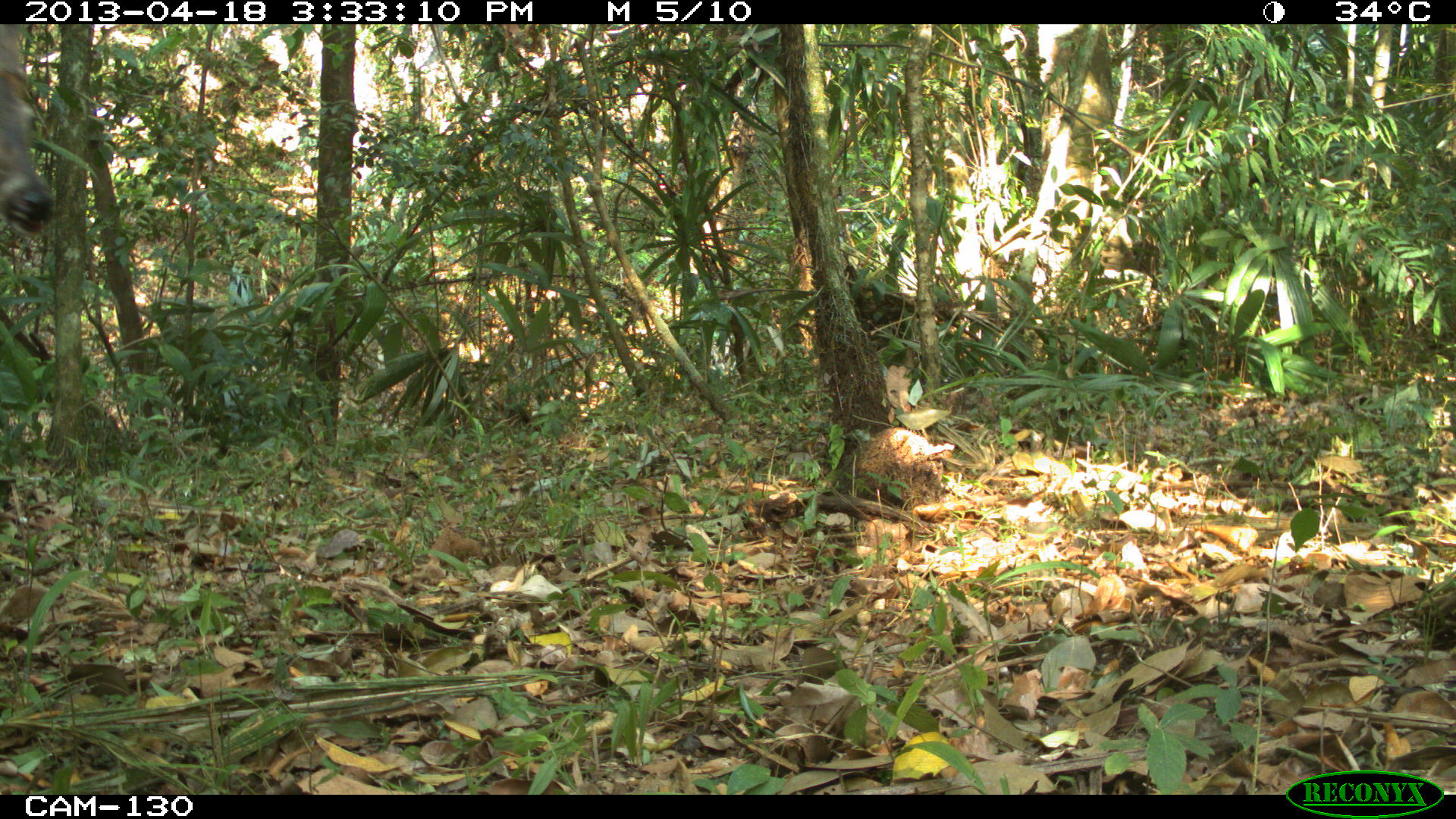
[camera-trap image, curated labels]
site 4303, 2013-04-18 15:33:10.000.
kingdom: Animalia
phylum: Chordata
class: Mammalia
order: Artiodactyla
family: Cervidae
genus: Odocoileus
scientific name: Odocoileus virginianus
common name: white-tailed deer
Odocoileus virginianus (white-tailed deer), count 1, sex male.